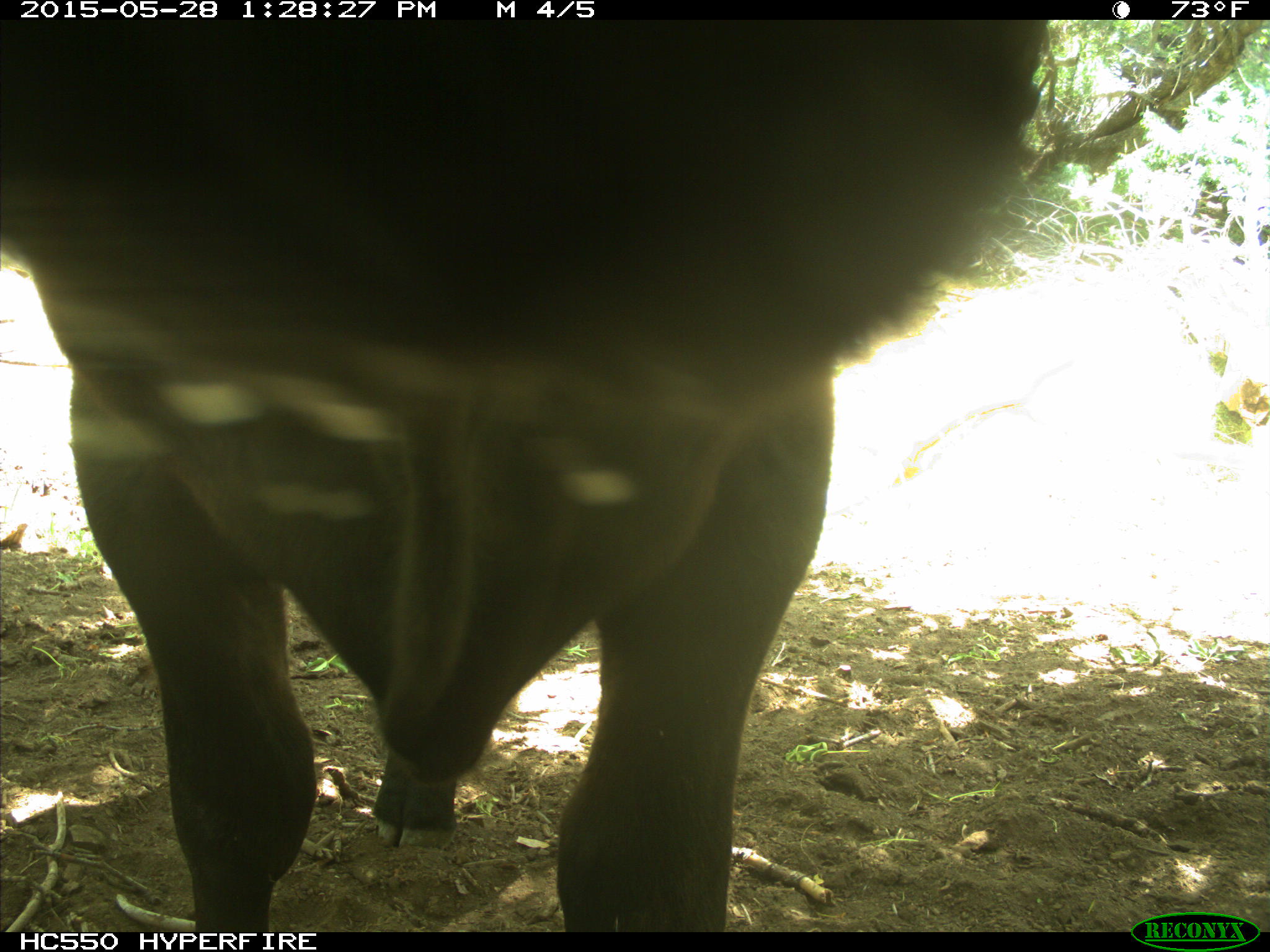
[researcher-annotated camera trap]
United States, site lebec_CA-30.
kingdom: Animalia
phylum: Chordata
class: Mammalia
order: Artiodactyla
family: Bovidae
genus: Bos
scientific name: Bos taurus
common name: domestic cow